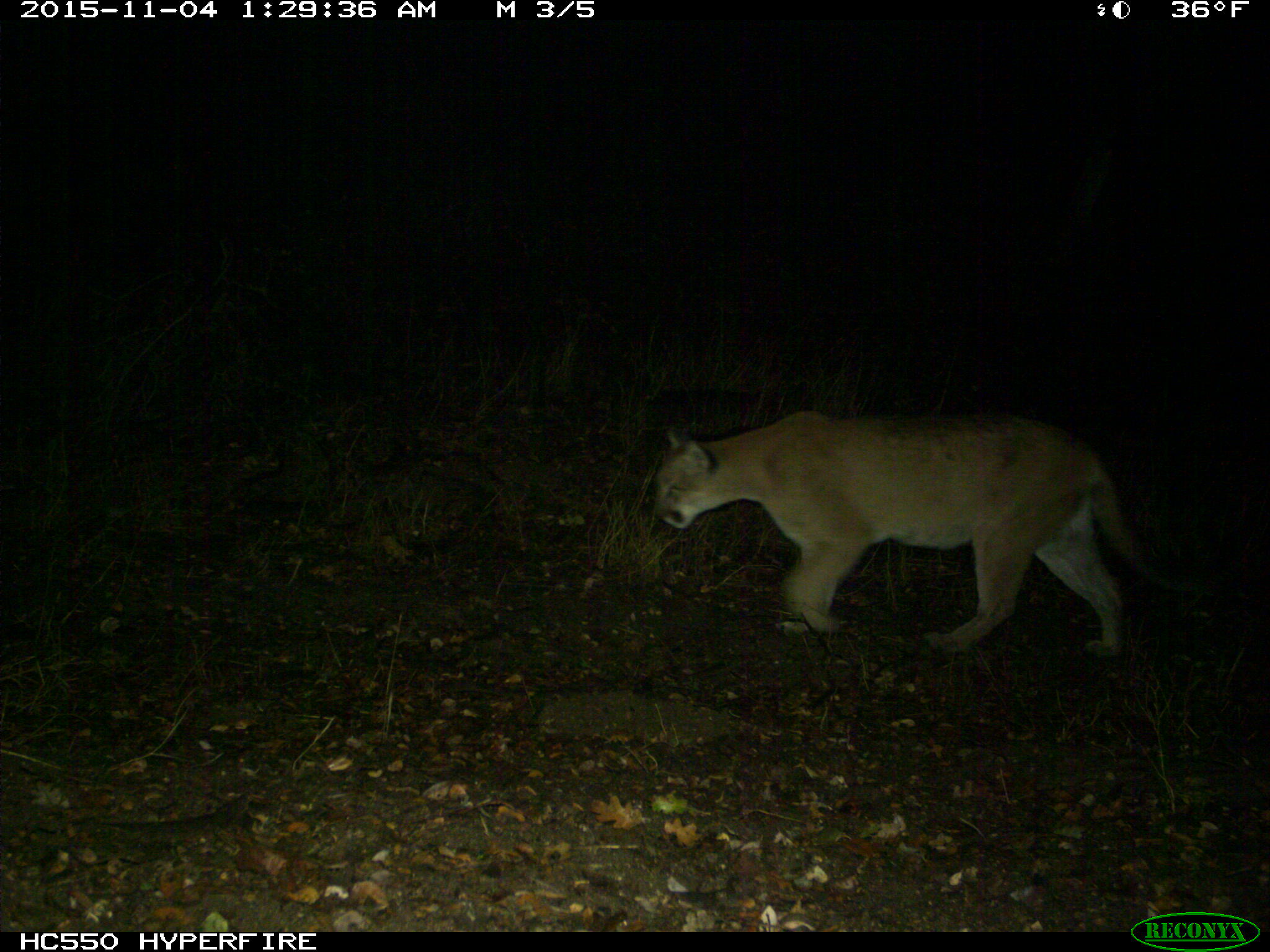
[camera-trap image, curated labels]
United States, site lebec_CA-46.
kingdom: Animalia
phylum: Chordata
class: Mammalia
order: Carnivora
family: Felidae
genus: Puma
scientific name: Puma concolor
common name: mountain lion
Puma concolor (mountain lion).